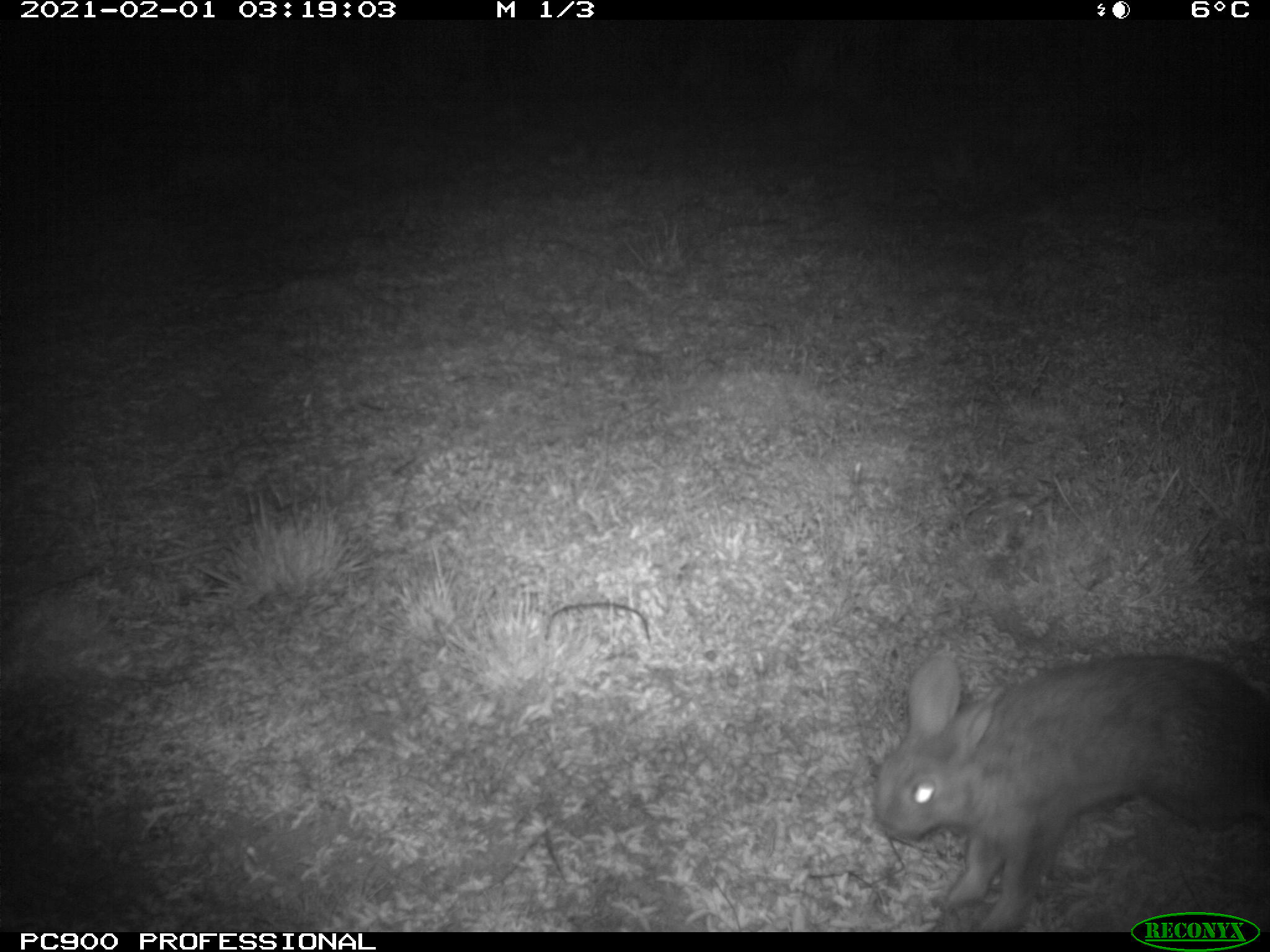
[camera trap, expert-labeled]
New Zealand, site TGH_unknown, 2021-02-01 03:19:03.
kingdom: Animalia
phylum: Chordata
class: Mammalia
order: Lagomorpha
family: Leporidae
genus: Oryctolagus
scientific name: Oryctolagus cuniculus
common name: european rabbit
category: rabbit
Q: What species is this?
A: Rabbit (european rabbit) (Oryctolagus cuniculus).